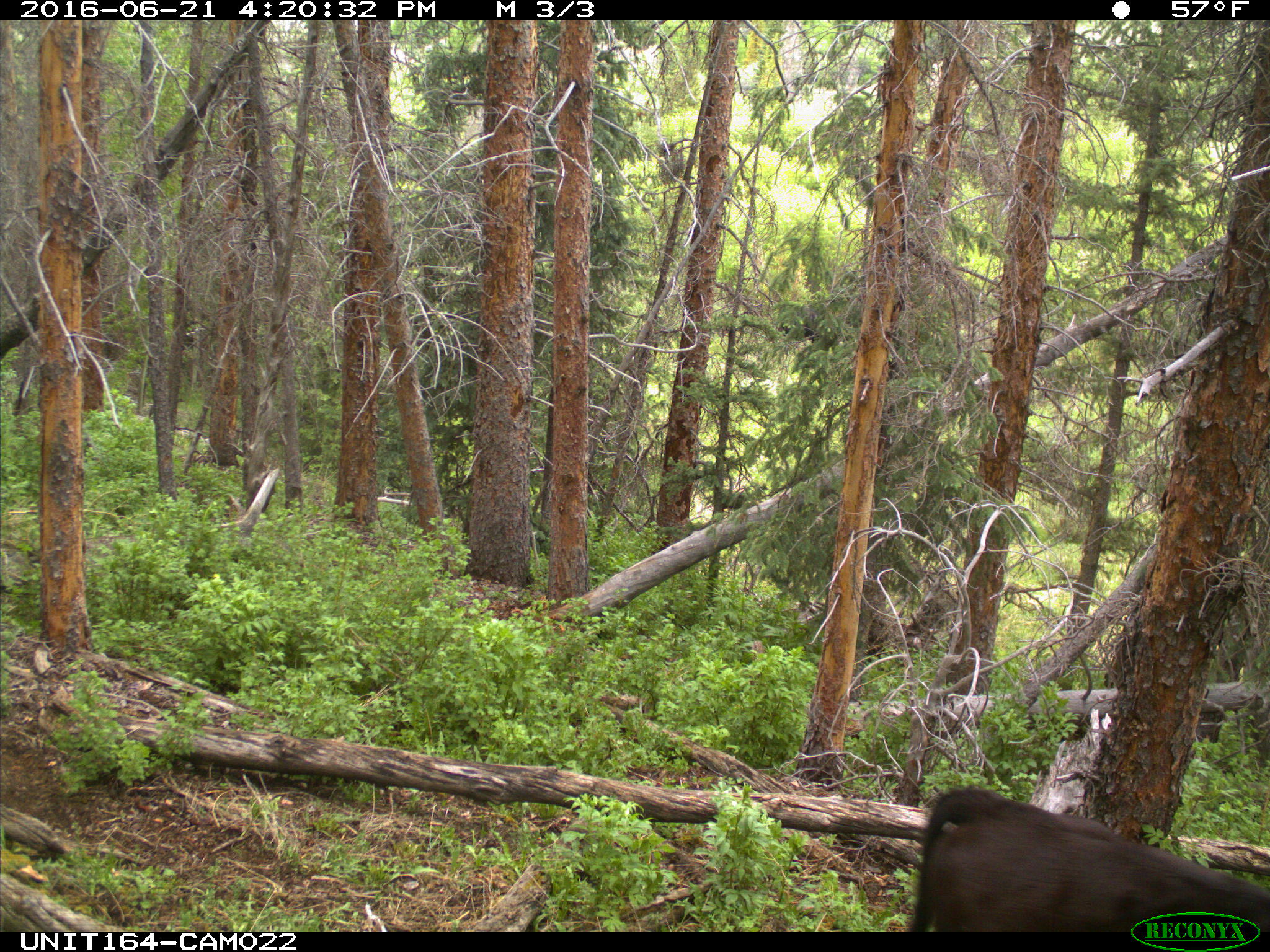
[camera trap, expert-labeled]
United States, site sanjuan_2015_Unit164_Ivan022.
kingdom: Animalia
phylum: Chordata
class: Mammalia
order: Artiodactyla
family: Bovidae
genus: Bos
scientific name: Bos taurus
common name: domestic cow